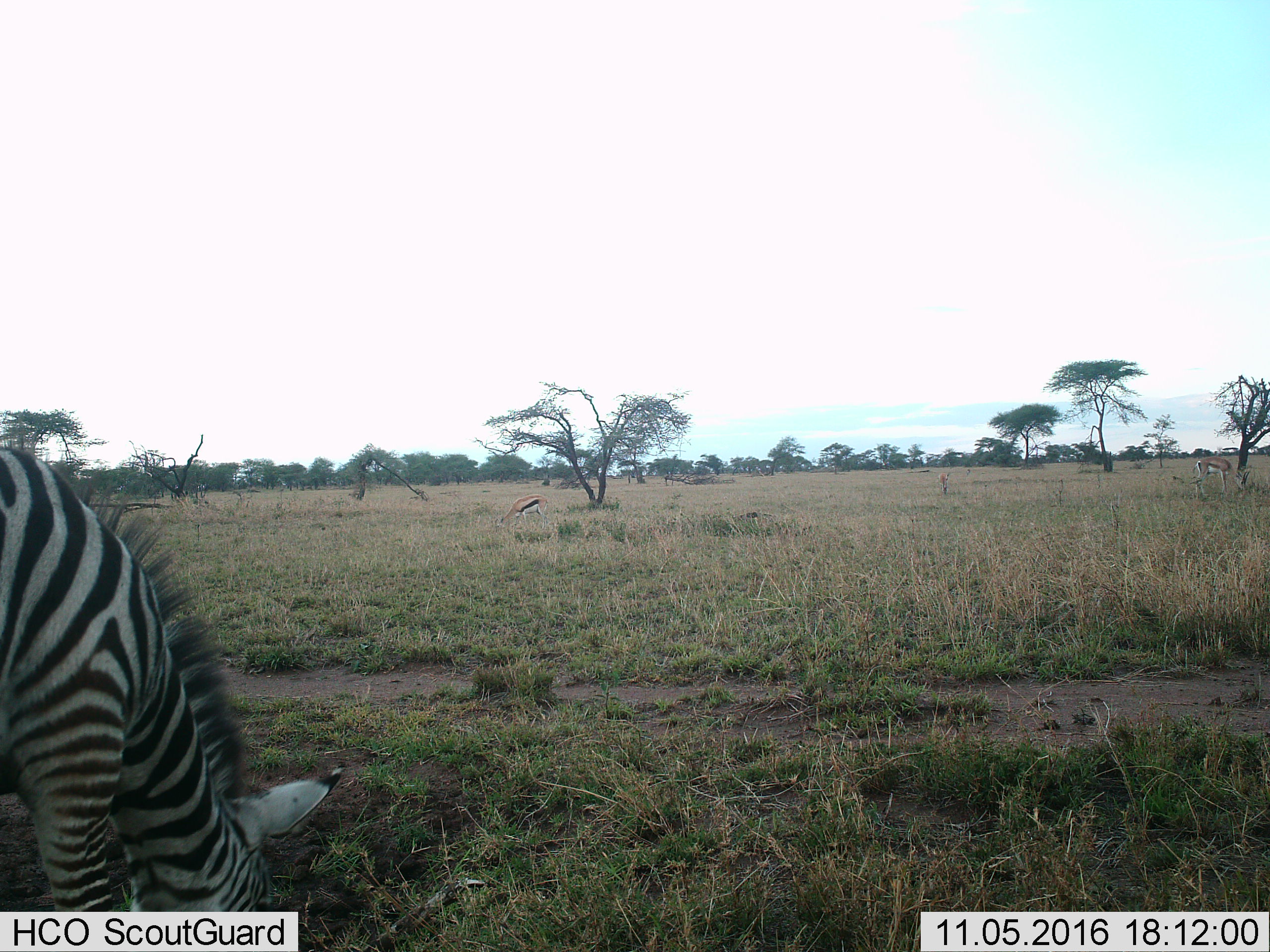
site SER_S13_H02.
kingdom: Animalia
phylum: Chordata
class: Mammalia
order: Perissodactyla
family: Equidae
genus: Equus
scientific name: Equus quagga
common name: plains zebra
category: zebraplains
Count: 1.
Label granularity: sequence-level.